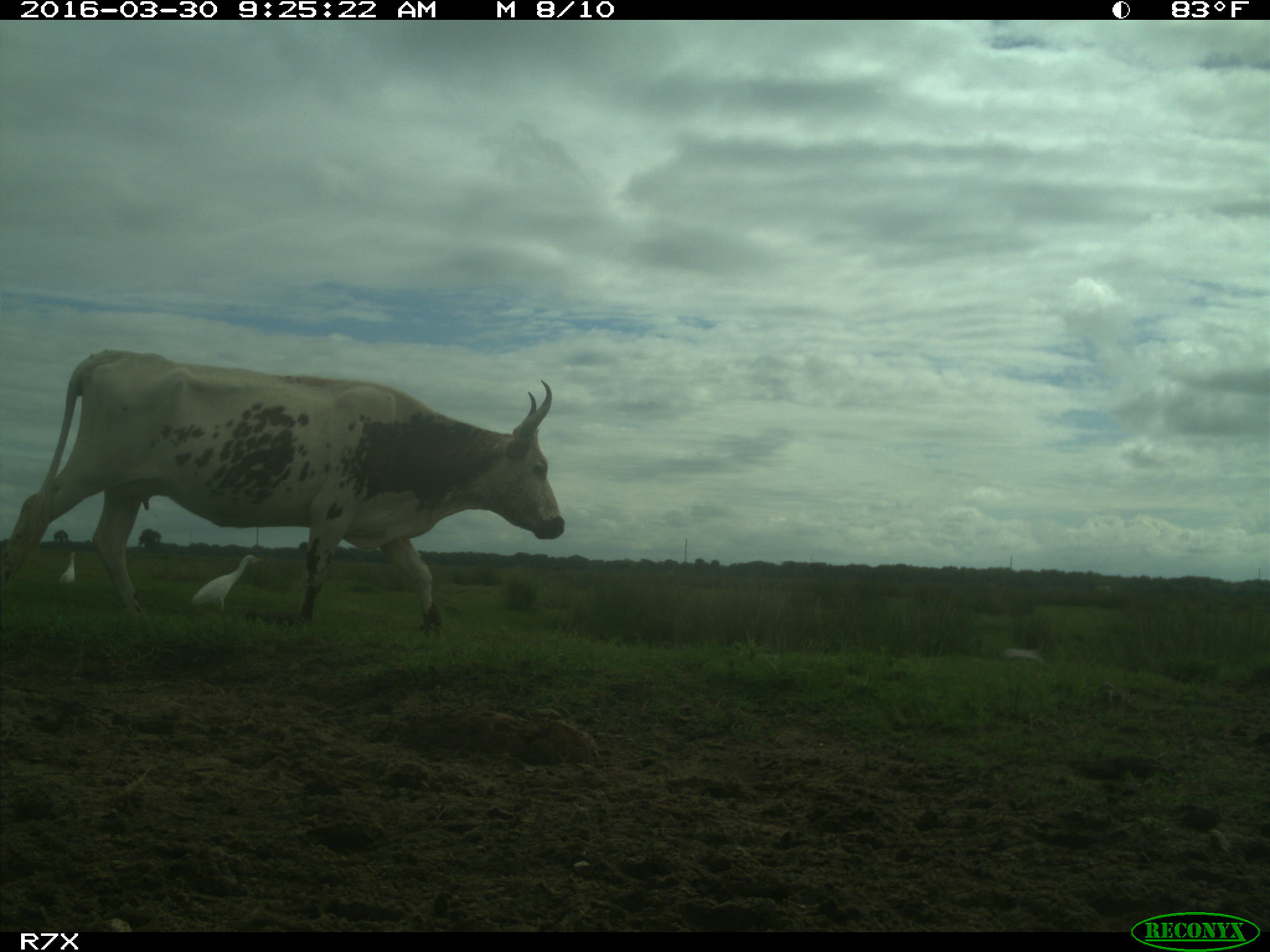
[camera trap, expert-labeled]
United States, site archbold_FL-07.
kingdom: Animalia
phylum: Chordata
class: Mammalia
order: Artiodactyla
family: Bovidae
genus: Bos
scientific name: Bos taurus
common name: domestic cow